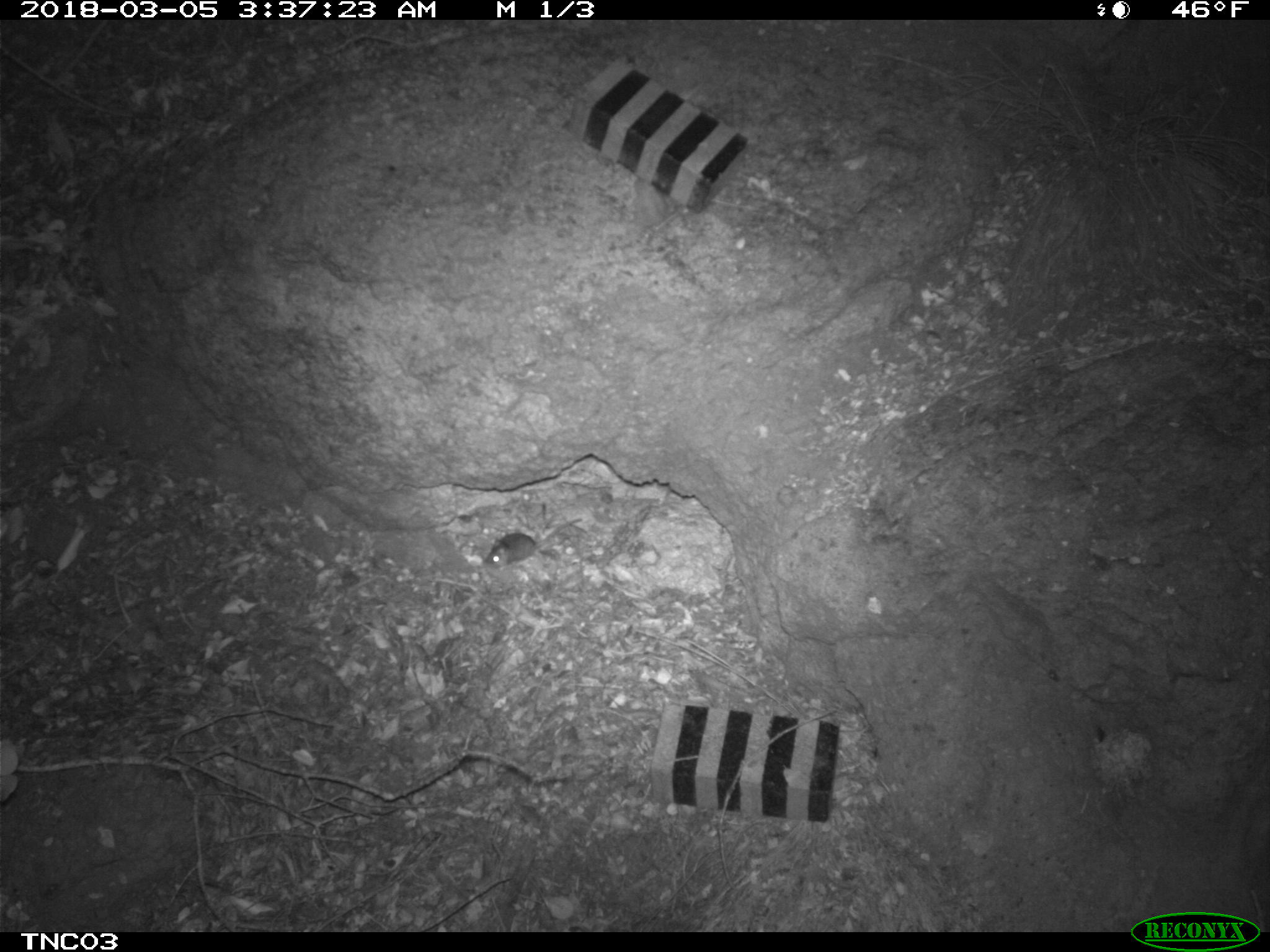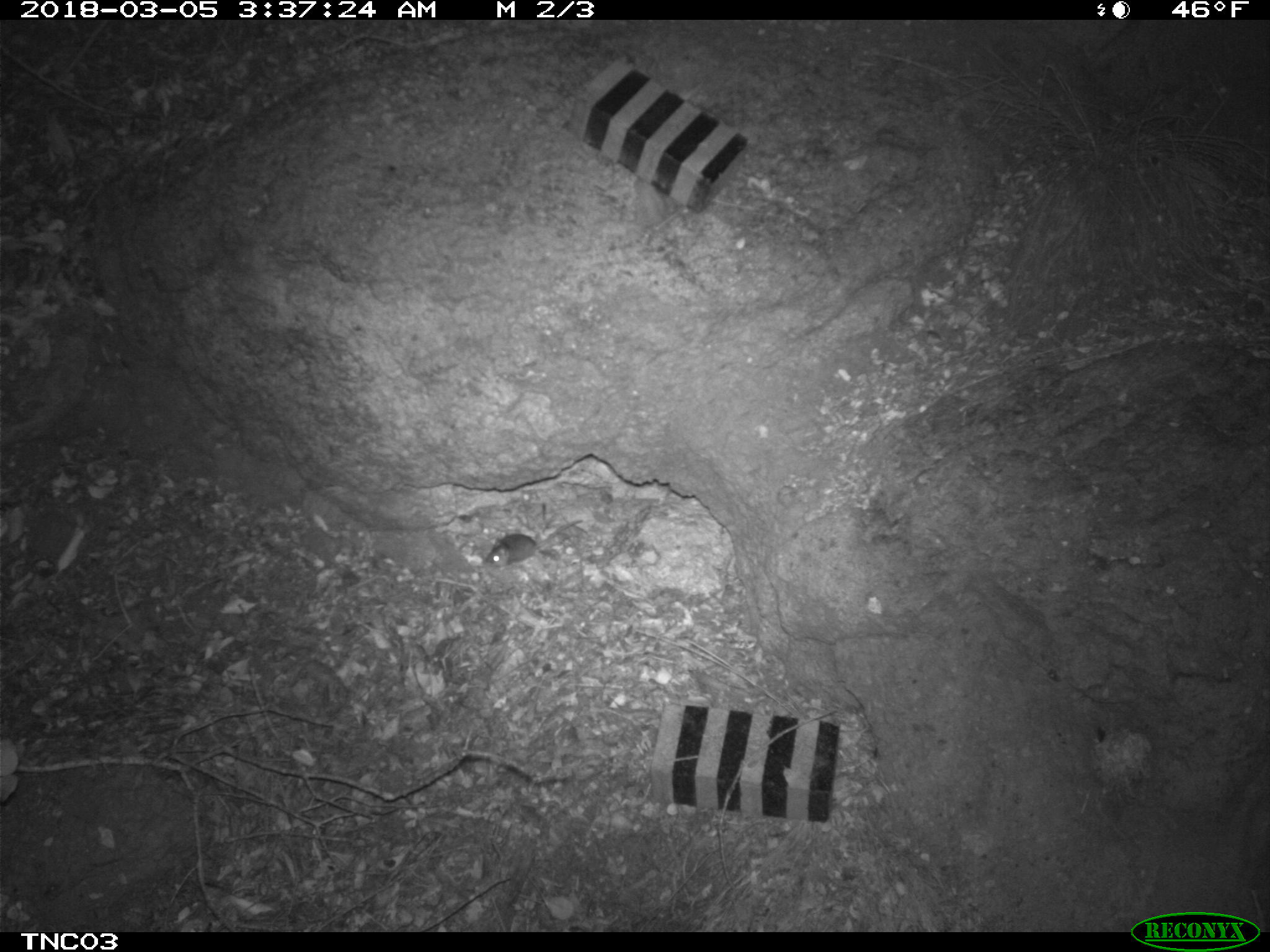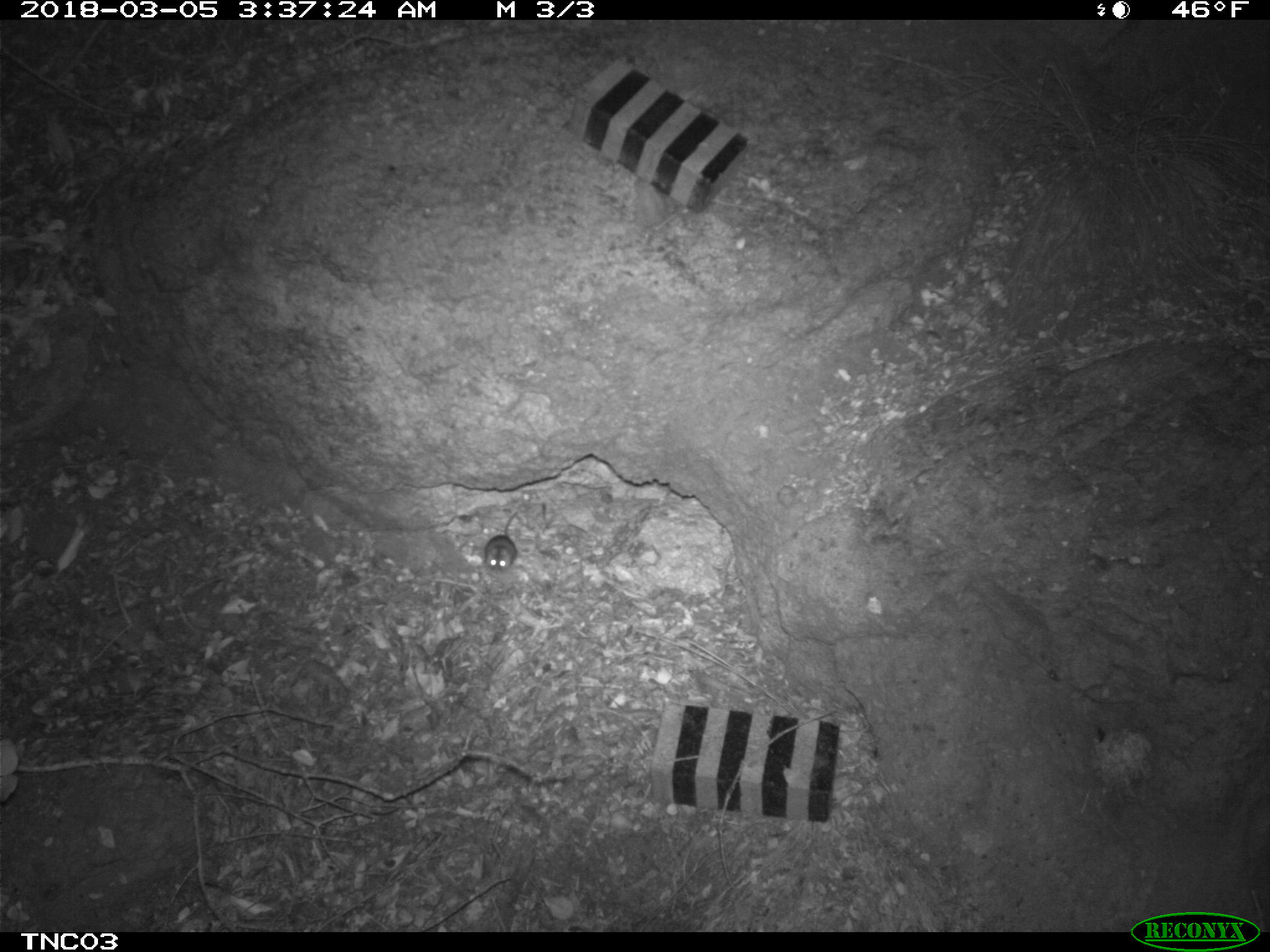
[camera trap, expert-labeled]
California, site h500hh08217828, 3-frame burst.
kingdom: Animalia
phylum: Chordata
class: Mammalia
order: Rodentia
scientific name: Rodentia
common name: rodent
Rodent (Rodentia).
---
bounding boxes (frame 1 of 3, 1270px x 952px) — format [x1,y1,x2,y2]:
rodent: [482,516,584,570]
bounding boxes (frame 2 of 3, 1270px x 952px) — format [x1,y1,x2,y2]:
rodent: [484,519,582,570]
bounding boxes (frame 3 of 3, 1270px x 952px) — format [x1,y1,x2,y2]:
rodent: [484,512,518,576]